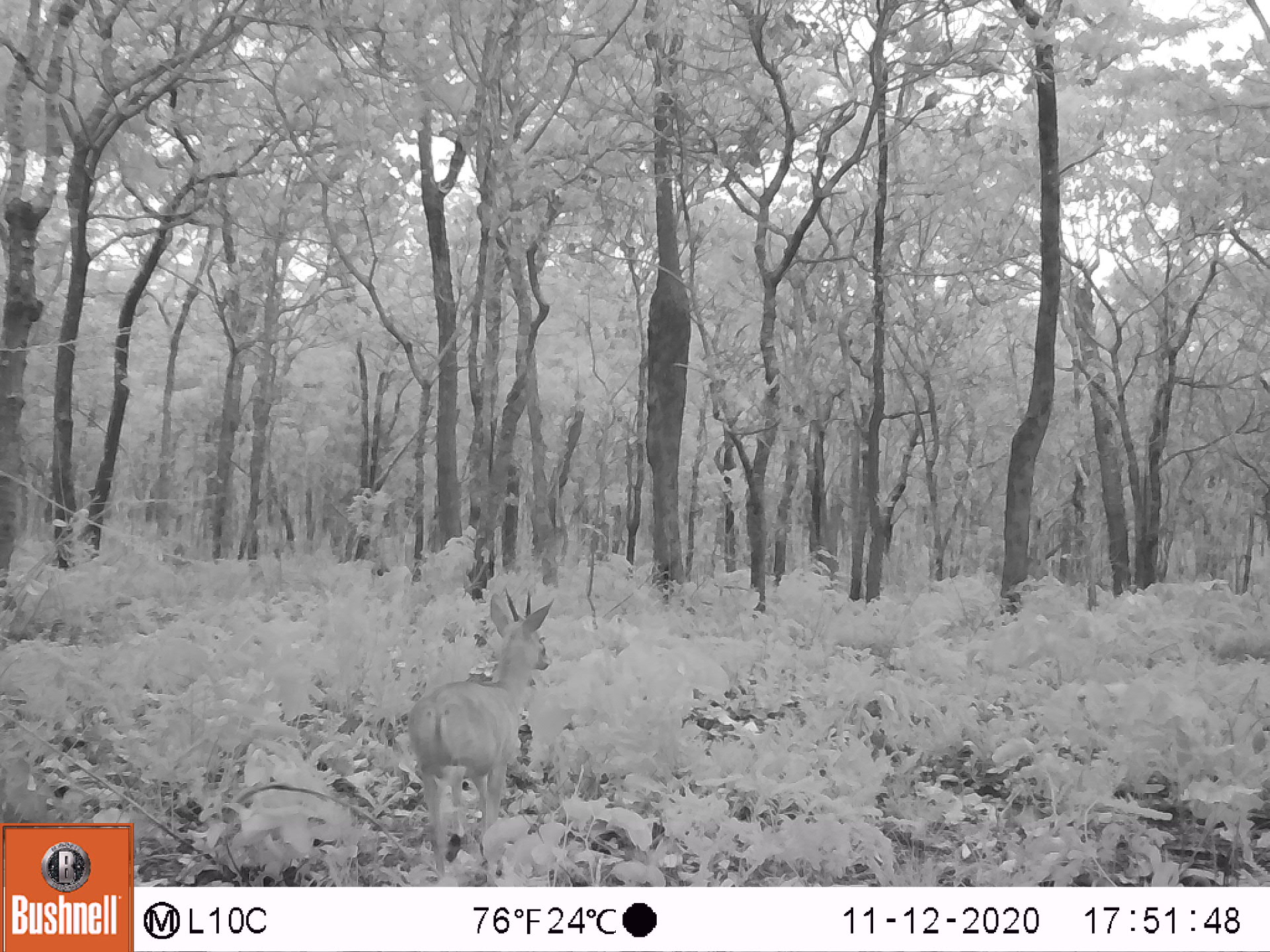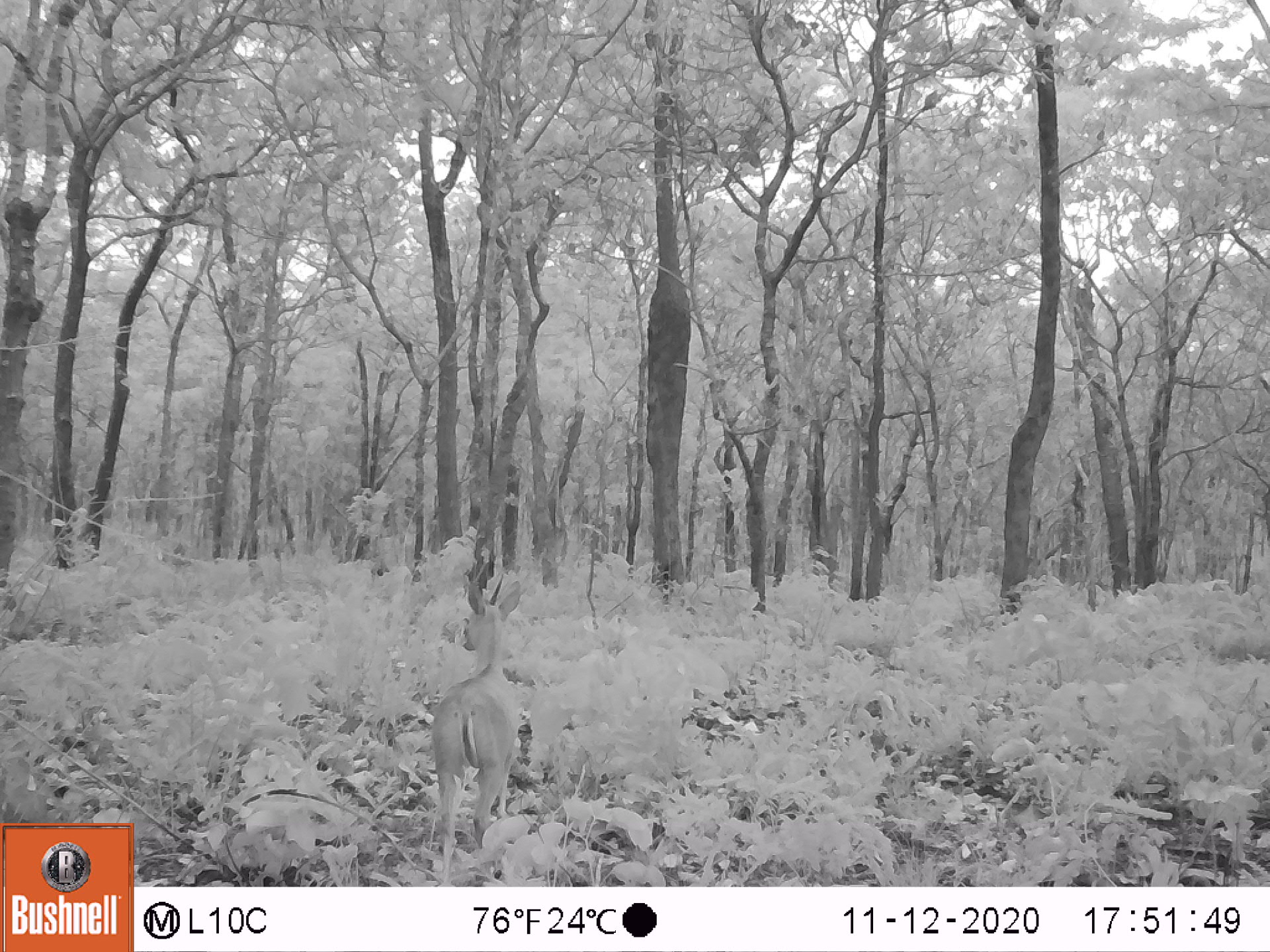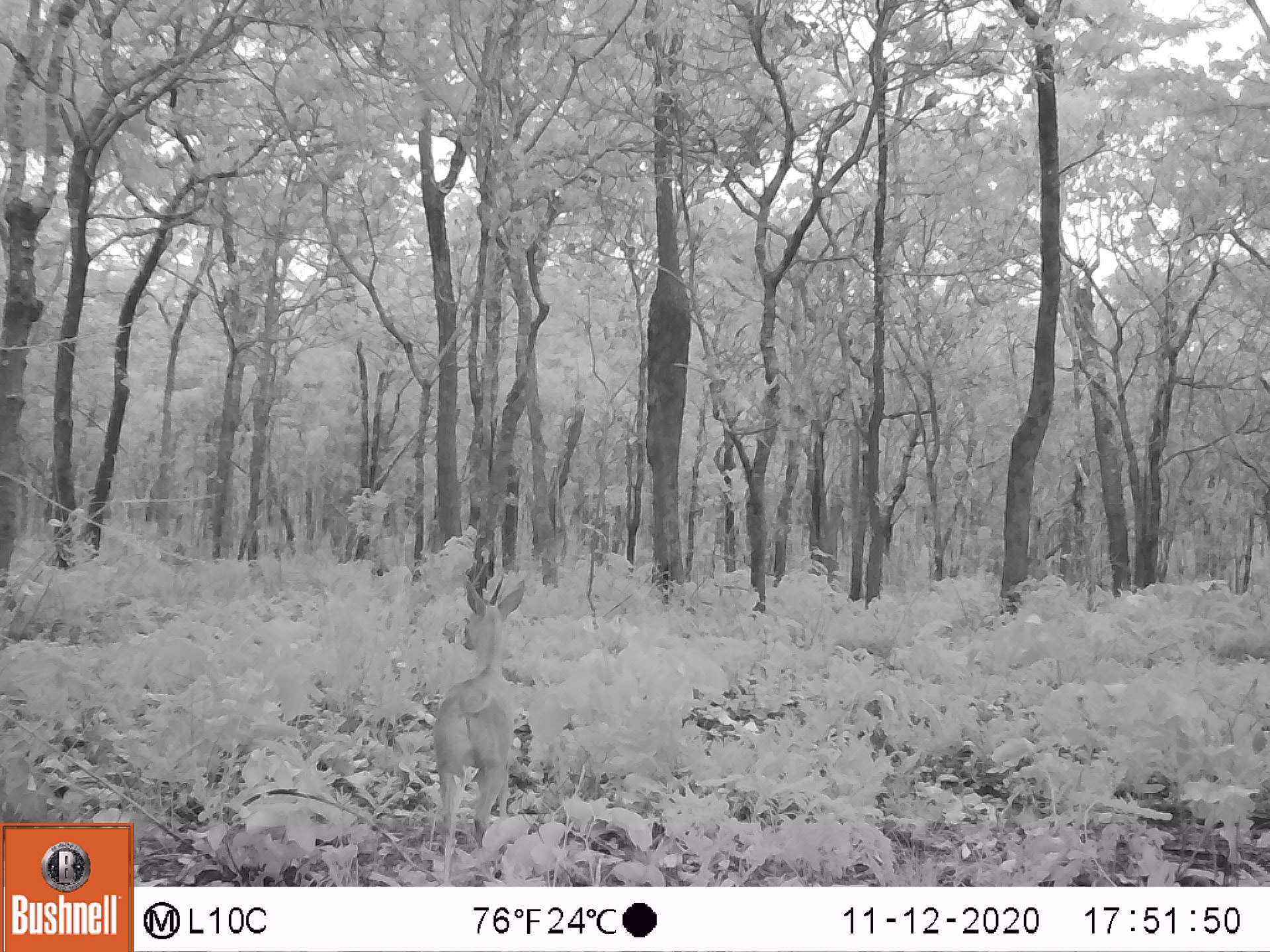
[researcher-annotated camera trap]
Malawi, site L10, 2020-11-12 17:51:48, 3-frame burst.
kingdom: Animalia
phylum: Chordata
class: Mammalia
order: Artiodactyla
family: Bovidae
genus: Sylvicapra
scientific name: Sylvicapra grimmia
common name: common duiker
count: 1